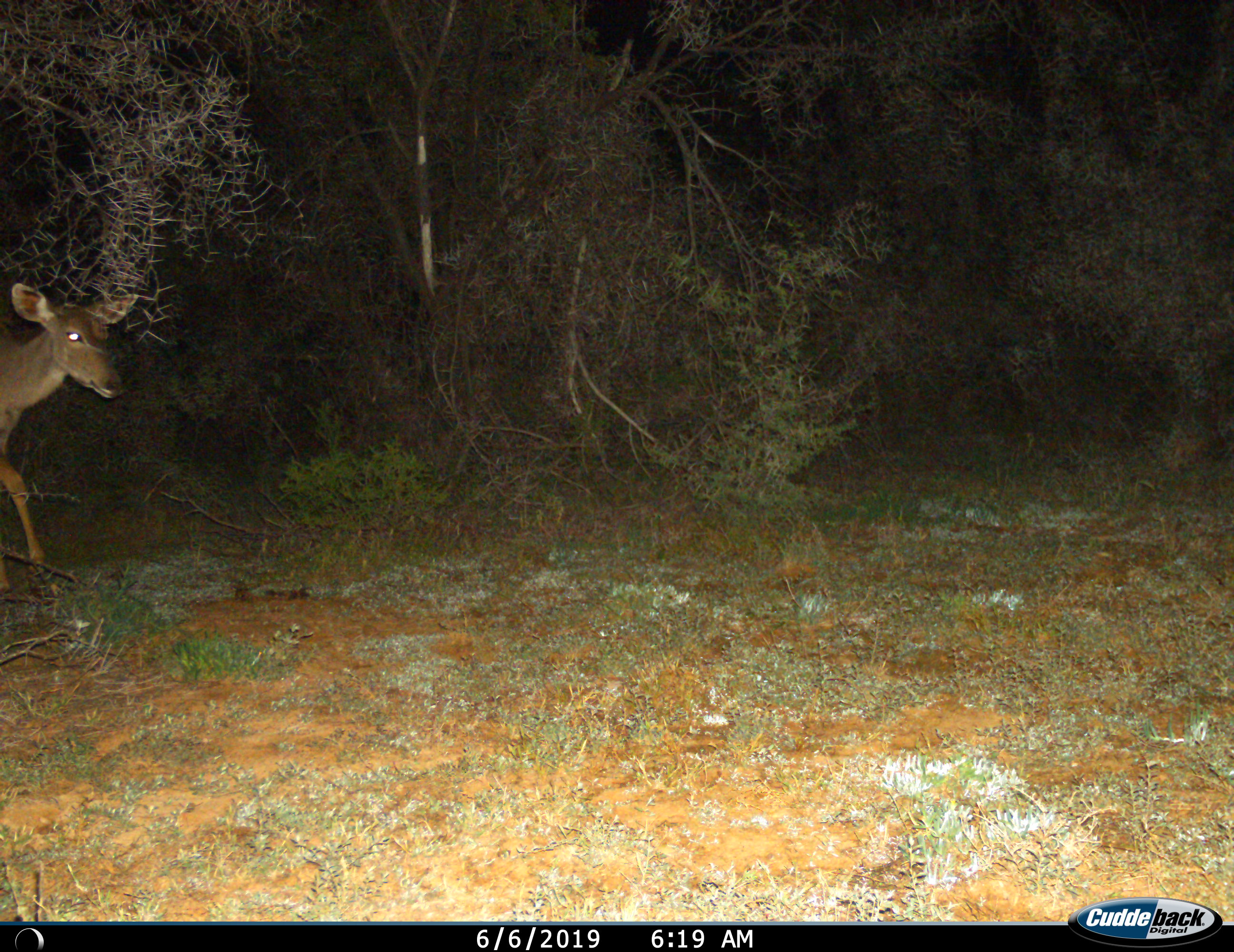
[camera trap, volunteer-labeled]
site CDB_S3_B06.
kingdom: Animalia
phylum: Chordata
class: Mammalia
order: Artiodactyla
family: Bovidae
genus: Tragelaphus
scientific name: Tragelaphus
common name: kudu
Kudu (Tragelaphus), count 1. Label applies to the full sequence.